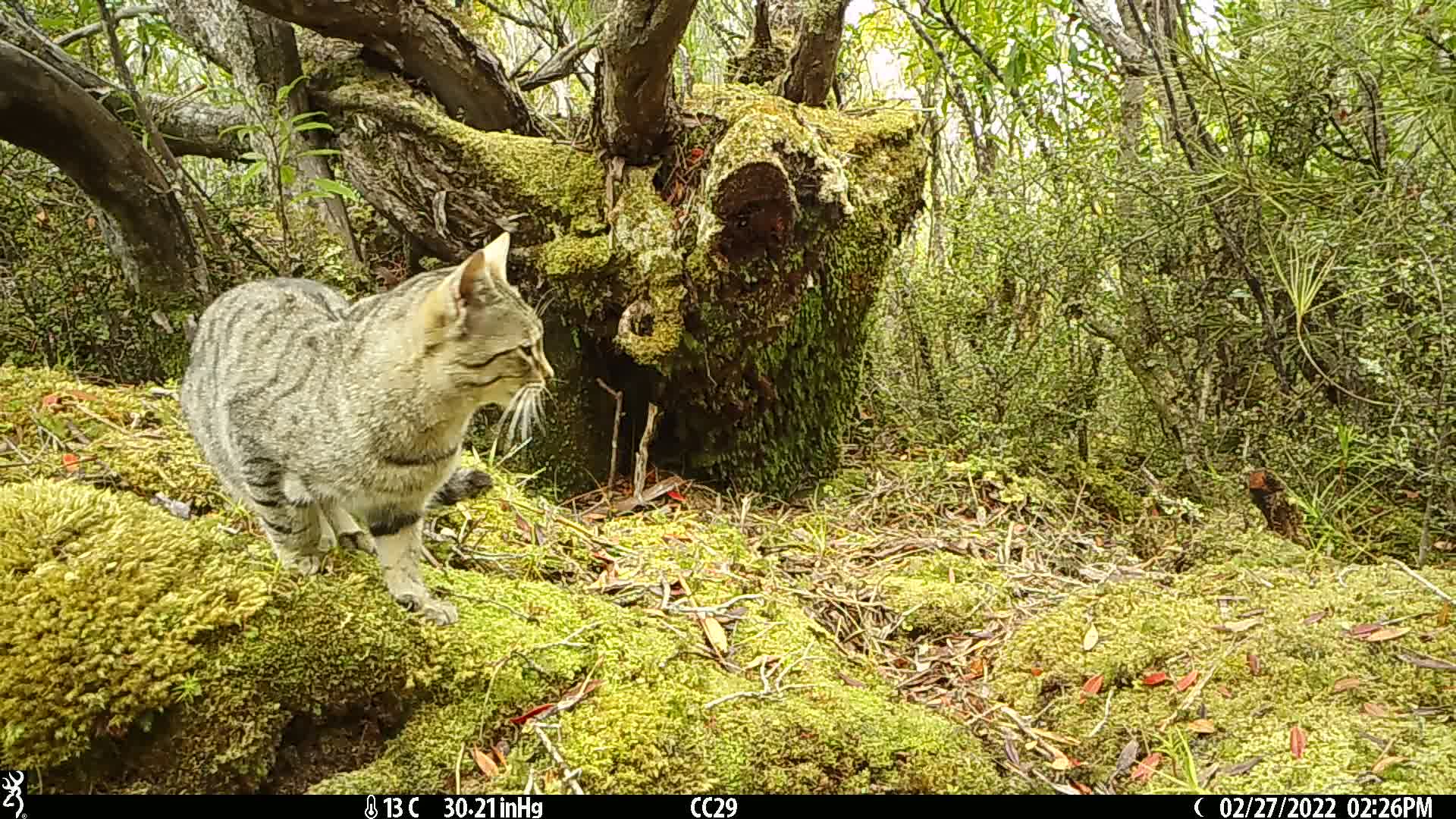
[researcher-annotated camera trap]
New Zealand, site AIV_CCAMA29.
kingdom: Animalia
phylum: Chordata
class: Mammalia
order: Carnivora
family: Felidae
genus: Felis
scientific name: Felis catus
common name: domestic cat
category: cat